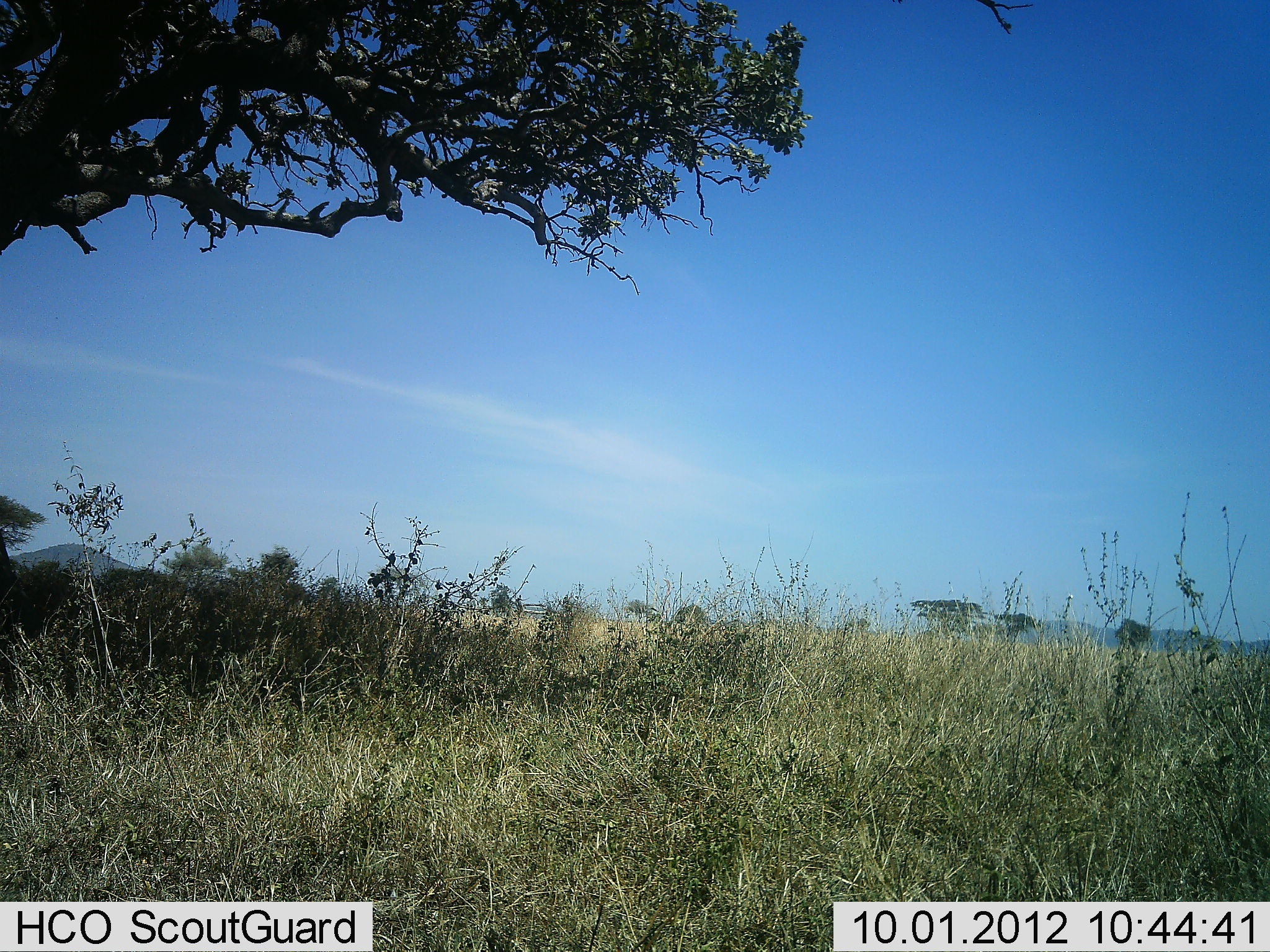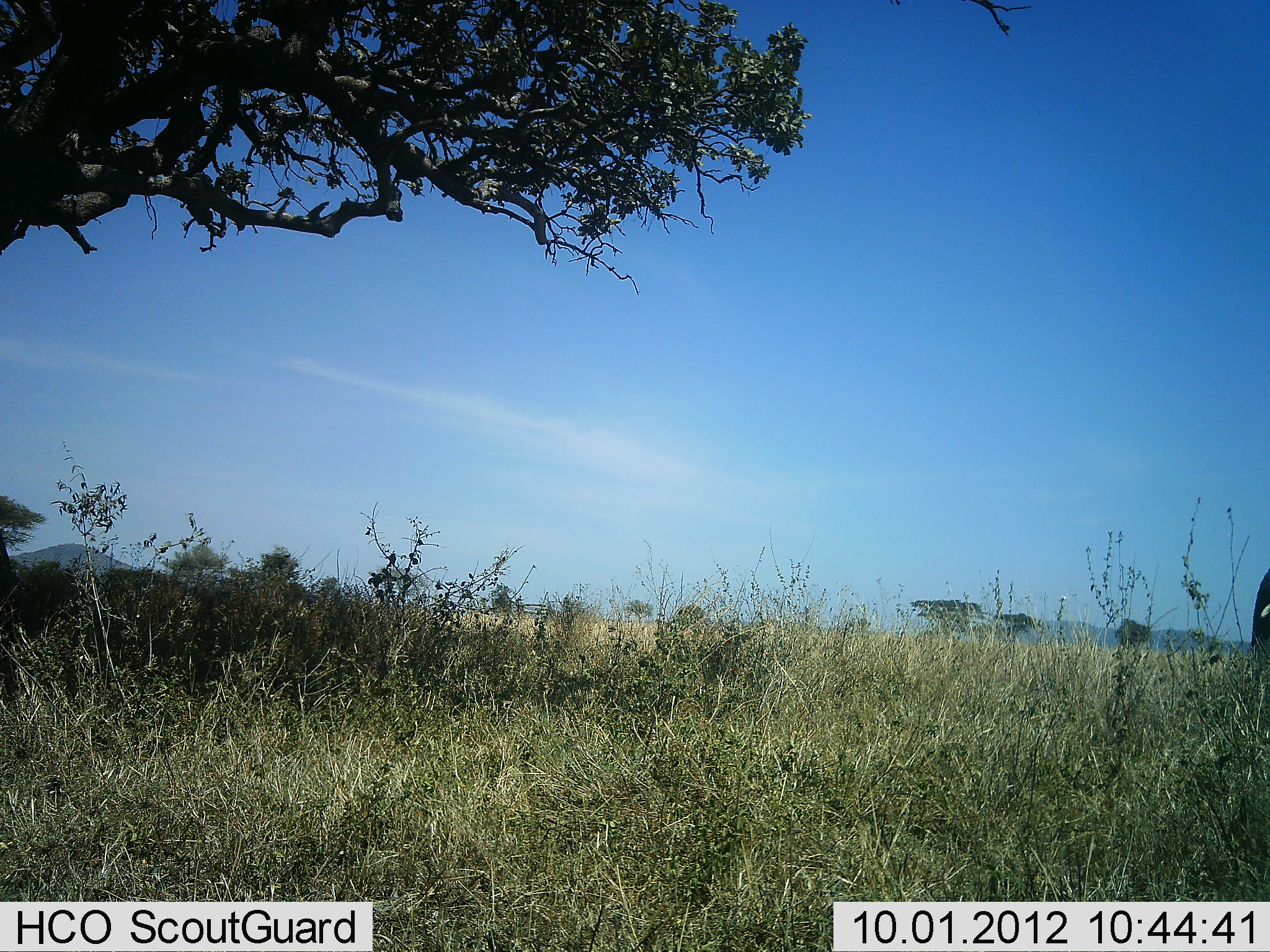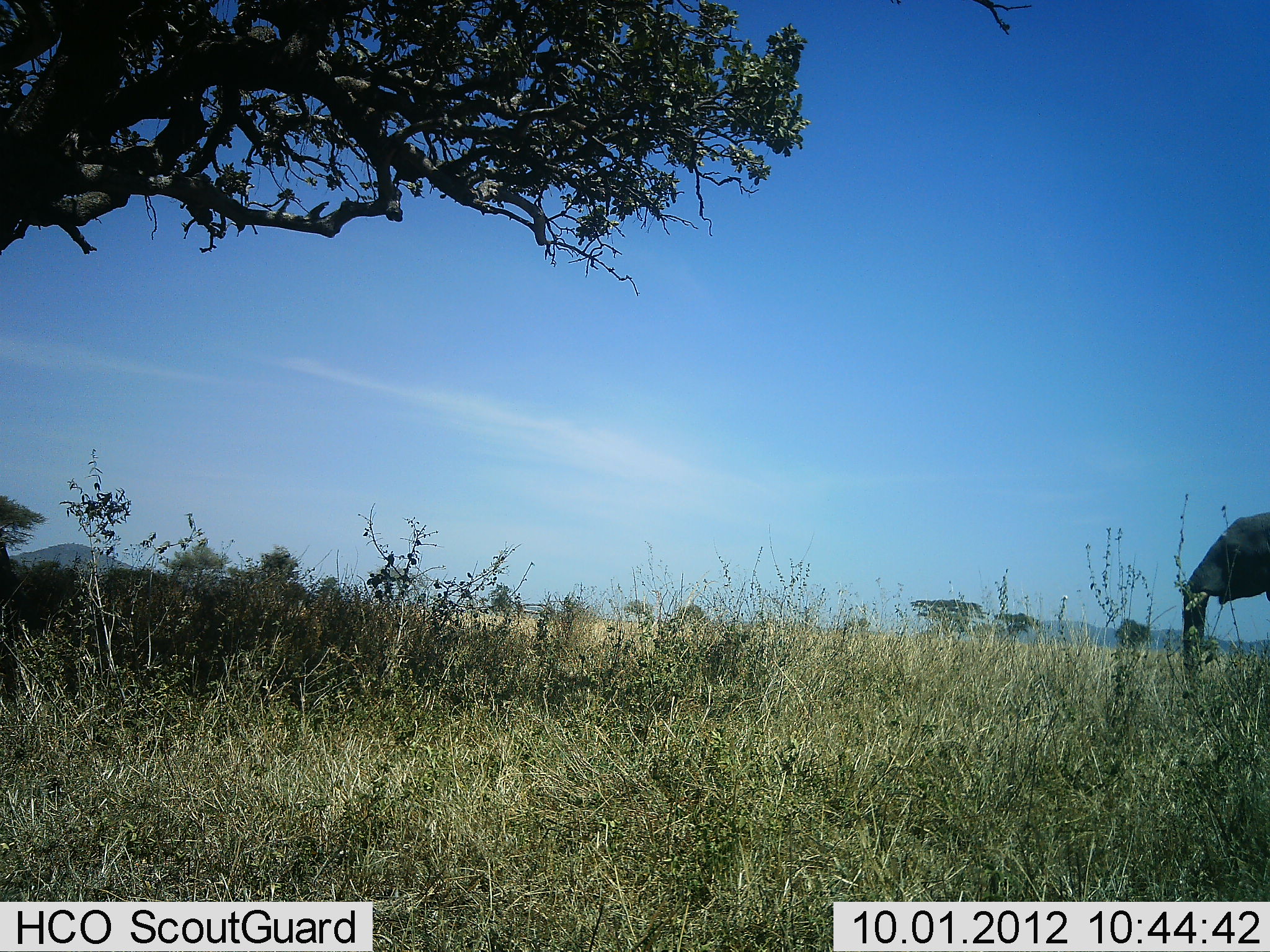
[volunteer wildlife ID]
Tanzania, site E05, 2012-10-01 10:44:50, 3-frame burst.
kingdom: Animalia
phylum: Chordata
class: Mammalia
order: Proboscidea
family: Elephantidae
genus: Loxodonta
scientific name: Loxodonta africana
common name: african bush elephant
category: elephant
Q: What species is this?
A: Elephant (african bush elephant) (Loxodonta africana).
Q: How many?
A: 1.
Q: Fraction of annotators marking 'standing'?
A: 0%.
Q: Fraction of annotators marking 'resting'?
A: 0%.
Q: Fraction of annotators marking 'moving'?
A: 100%.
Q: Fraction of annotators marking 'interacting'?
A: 0%.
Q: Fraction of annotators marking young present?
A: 0%.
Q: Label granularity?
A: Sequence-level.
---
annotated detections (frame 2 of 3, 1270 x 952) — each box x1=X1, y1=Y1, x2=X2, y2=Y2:
animal: x1=1250, y1=567, x2=1269, y2=657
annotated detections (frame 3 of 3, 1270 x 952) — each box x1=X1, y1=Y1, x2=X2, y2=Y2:
animal: x1=1181, y1=511, x2=1269, y2=697